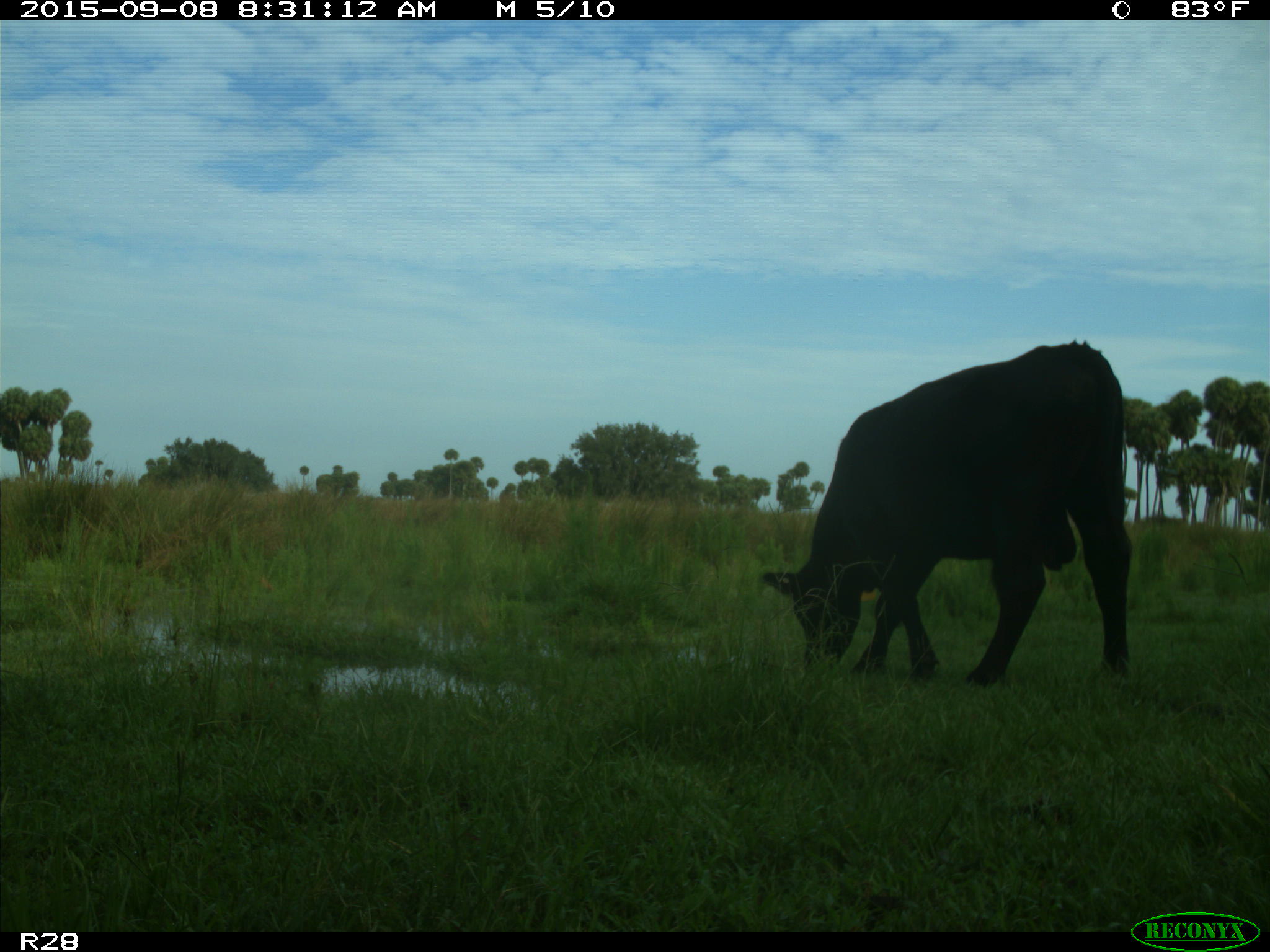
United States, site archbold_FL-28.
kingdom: Animalia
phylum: Chordata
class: Mammalia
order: Artiodactyla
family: Bovidae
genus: Bos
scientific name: Bos taurus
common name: domestic cow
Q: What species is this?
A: Bos taurus (domestic cow).